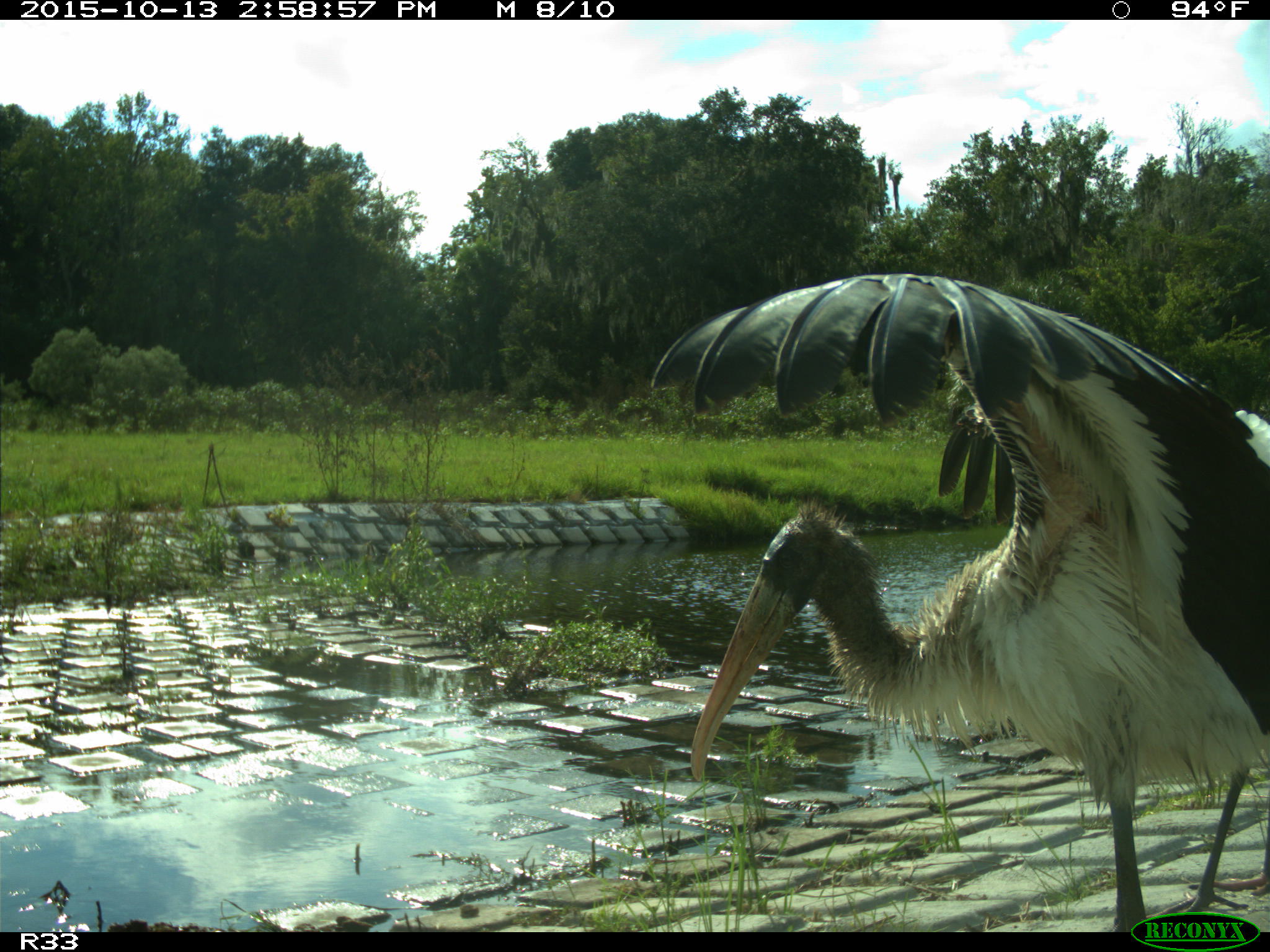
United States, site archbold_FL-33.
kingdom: Animalia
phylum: Chordata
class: Aves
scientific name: Aves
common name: birds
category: unidentified bird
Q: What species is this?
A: Unidentified bird (birds) (Aves).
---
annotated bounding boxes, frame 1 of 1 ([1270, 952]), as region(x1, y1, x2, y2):
animal: region(649, 273, 1268, 930)